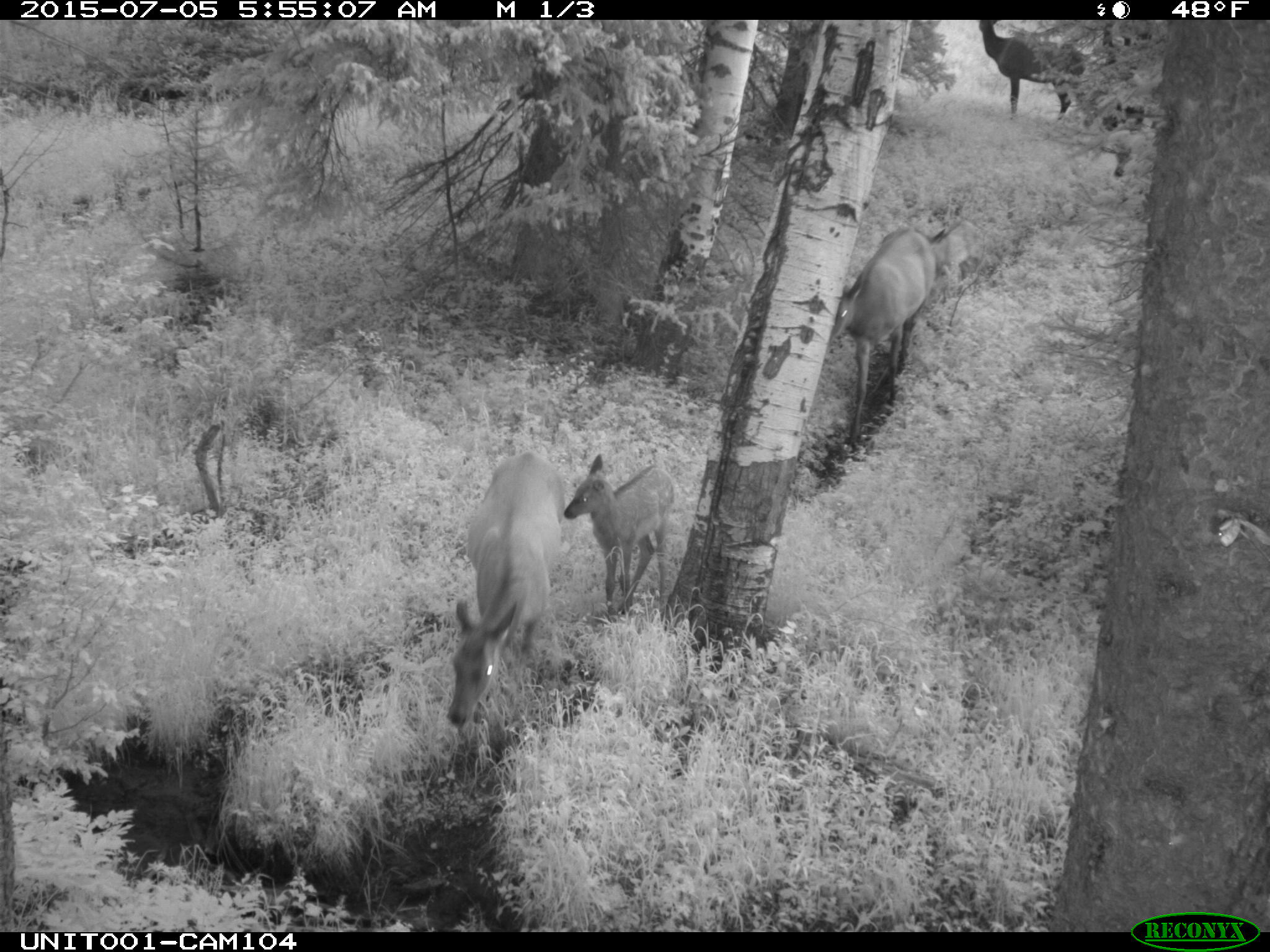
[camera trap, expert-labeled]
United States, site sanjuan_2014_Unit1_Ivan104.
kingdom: Animalia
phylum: Chordata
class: Mammalia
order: Artiodactyla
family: Cervidae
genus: Cervus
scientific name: Cervus elaphus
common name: red deer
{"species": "Cervus elaphus (red deer)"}